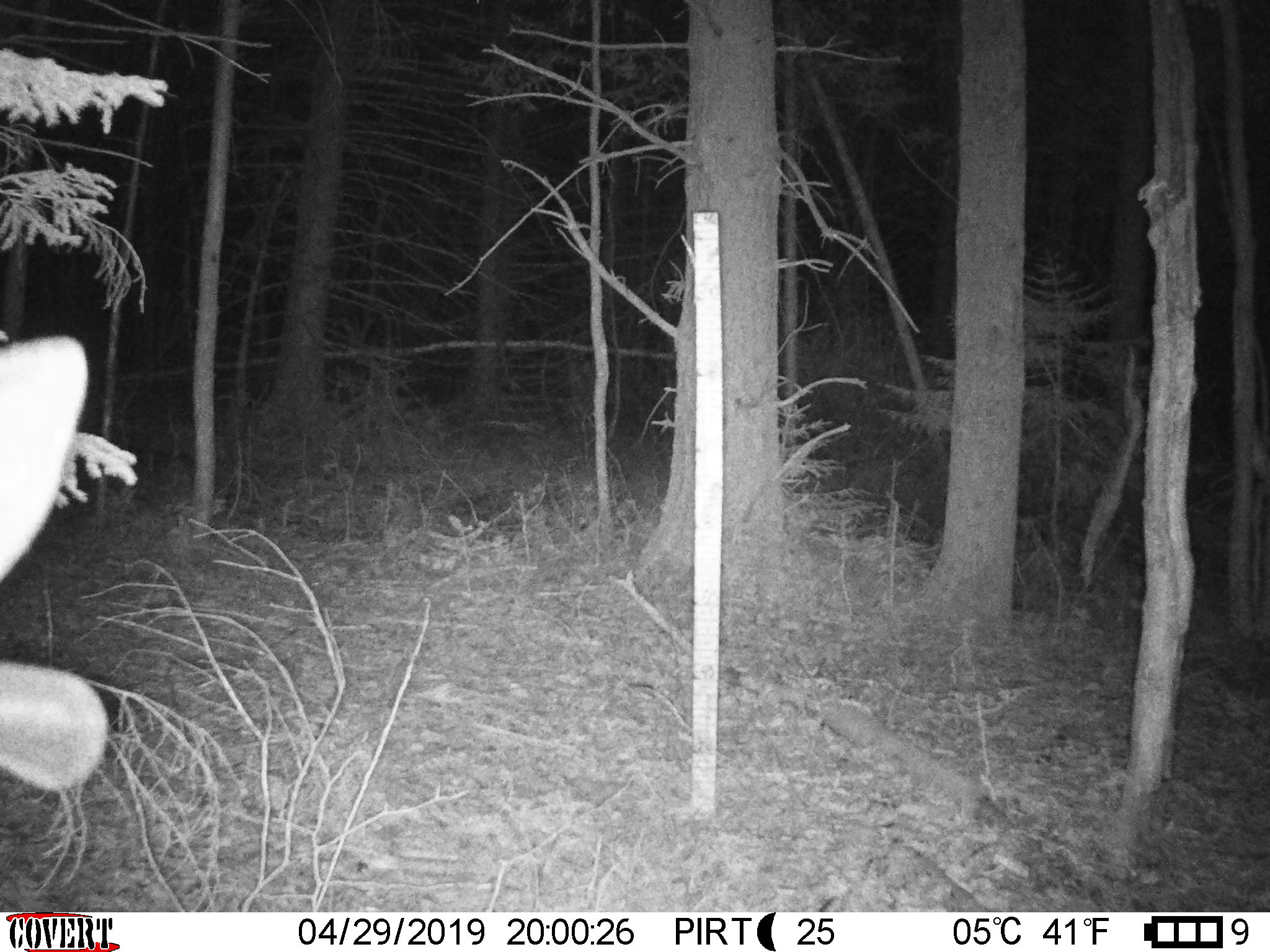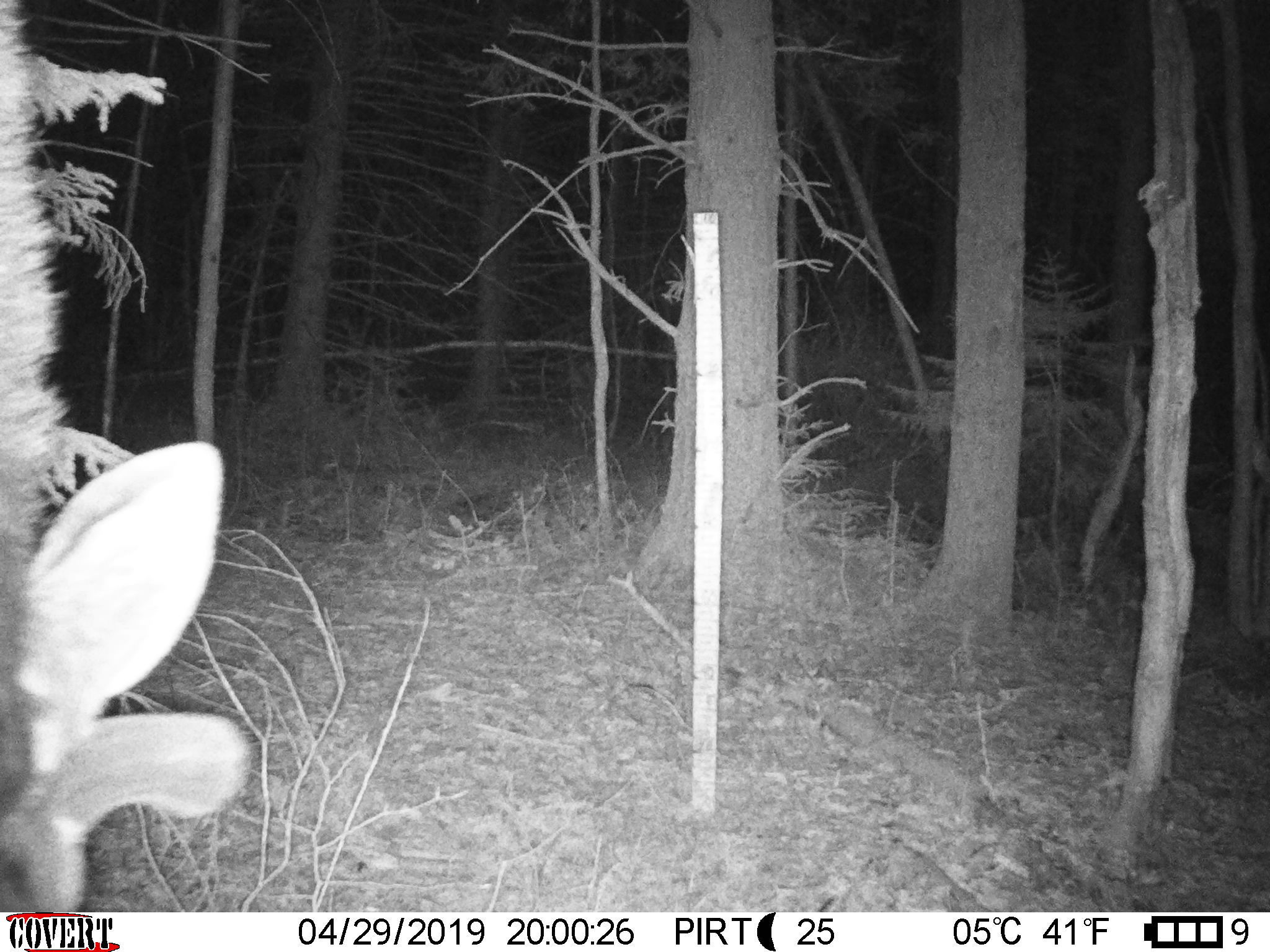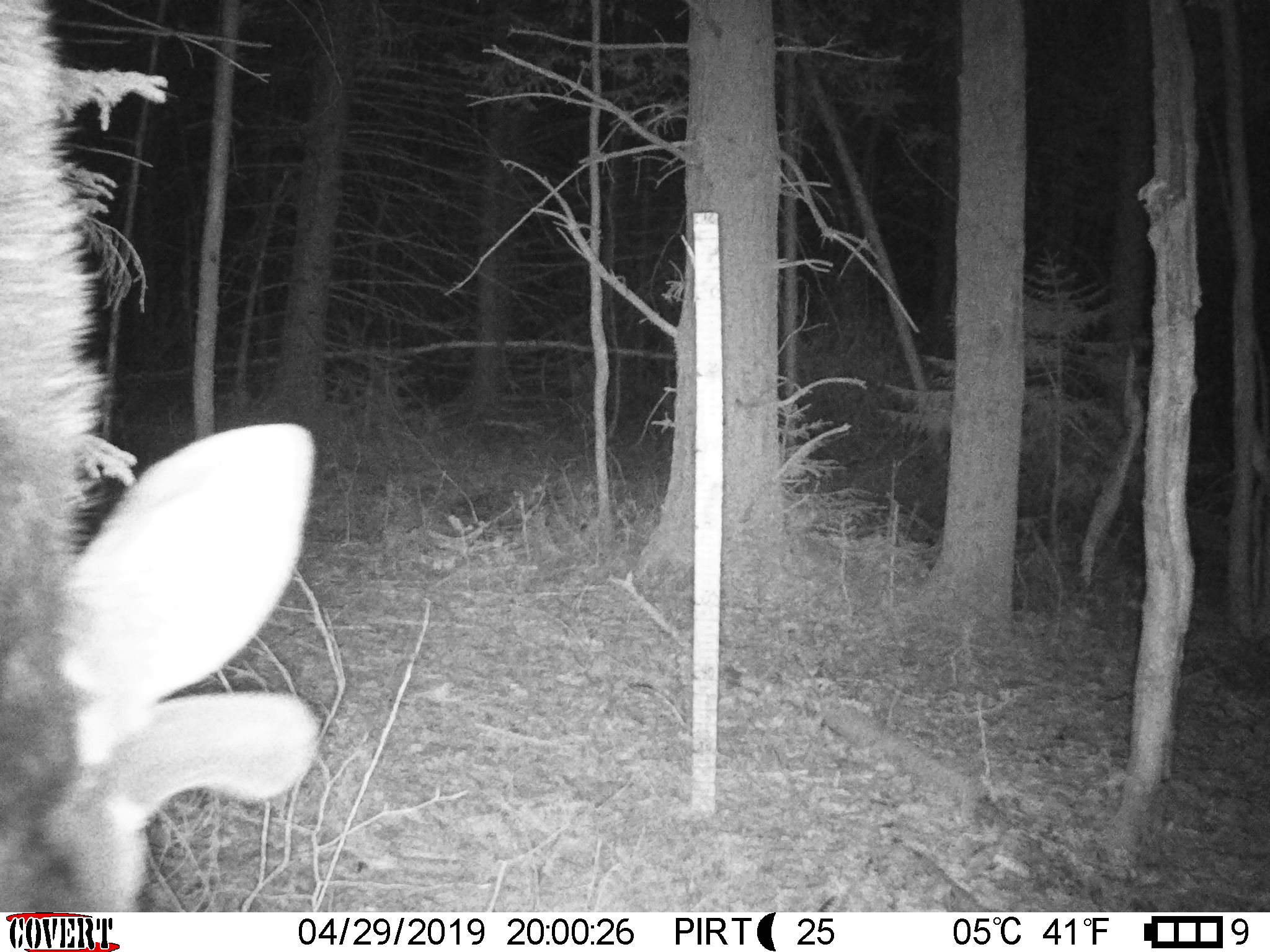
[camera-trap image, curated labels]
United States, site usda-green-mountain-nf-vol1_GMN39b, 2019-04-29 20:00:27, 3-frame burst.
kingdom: Animalia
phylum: Chordata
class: Mammalia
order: Artiodactyla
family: Cervidae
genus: Alces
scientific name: Alces alces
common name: moose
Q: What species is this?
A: Moose (Alces alces).